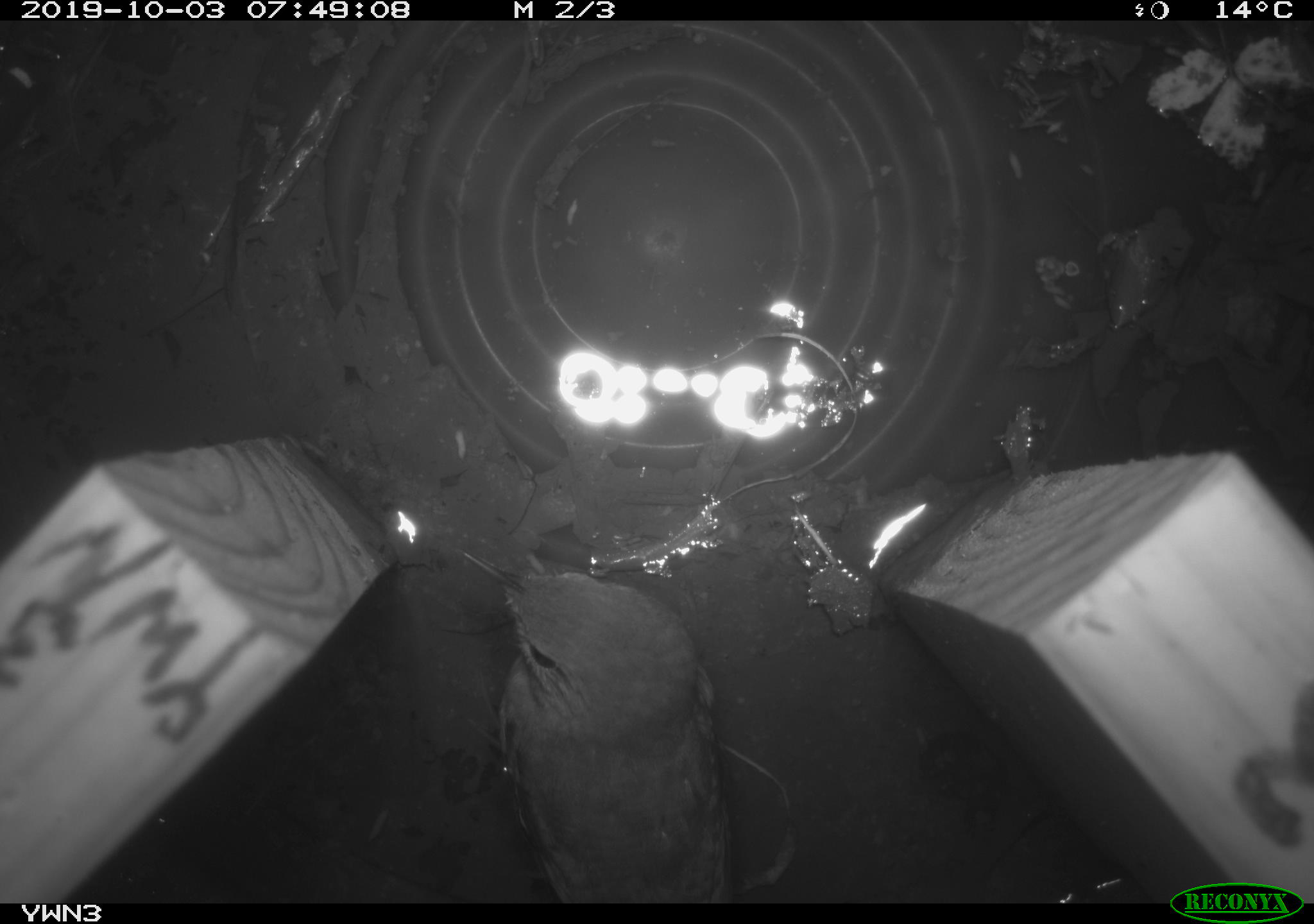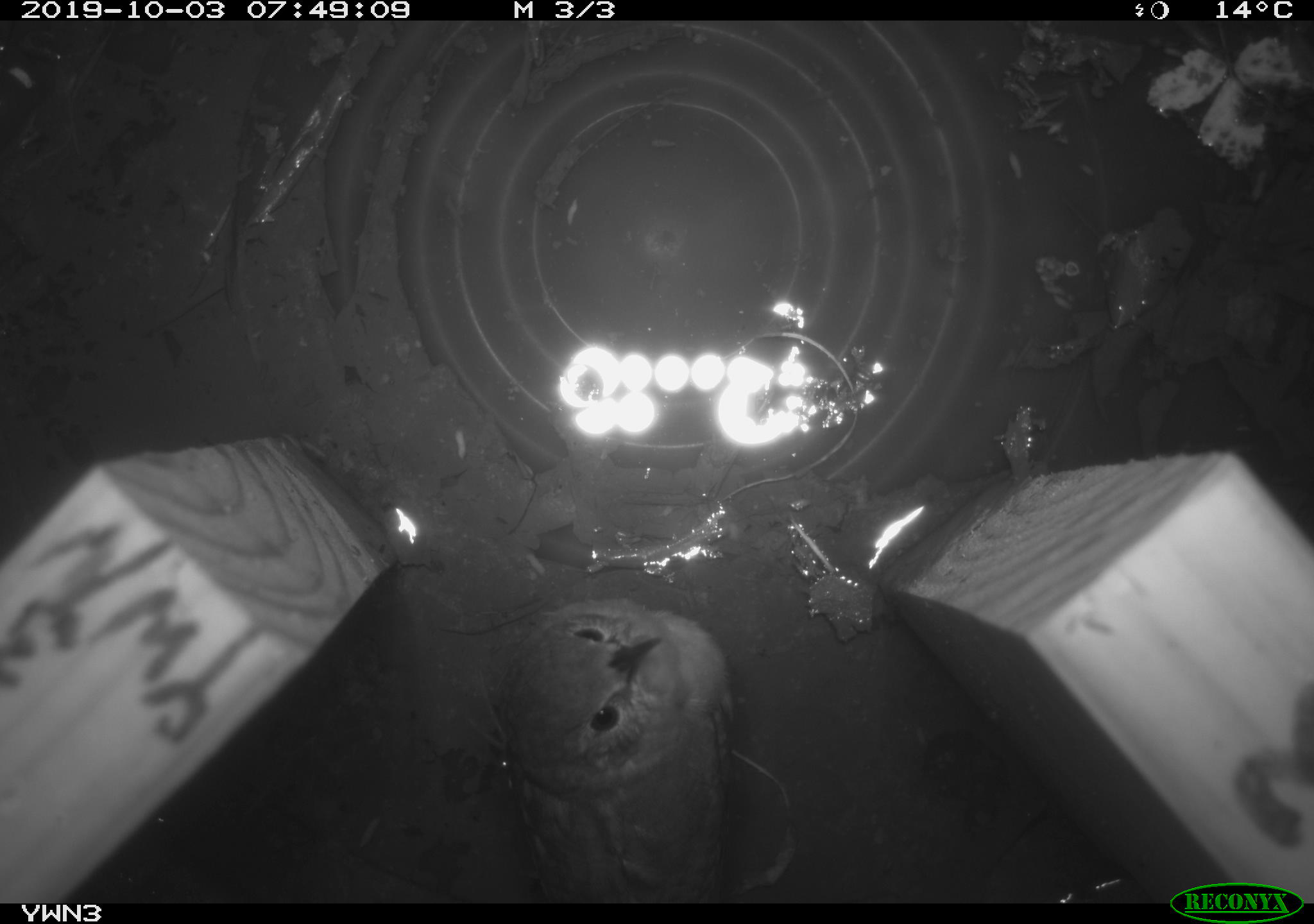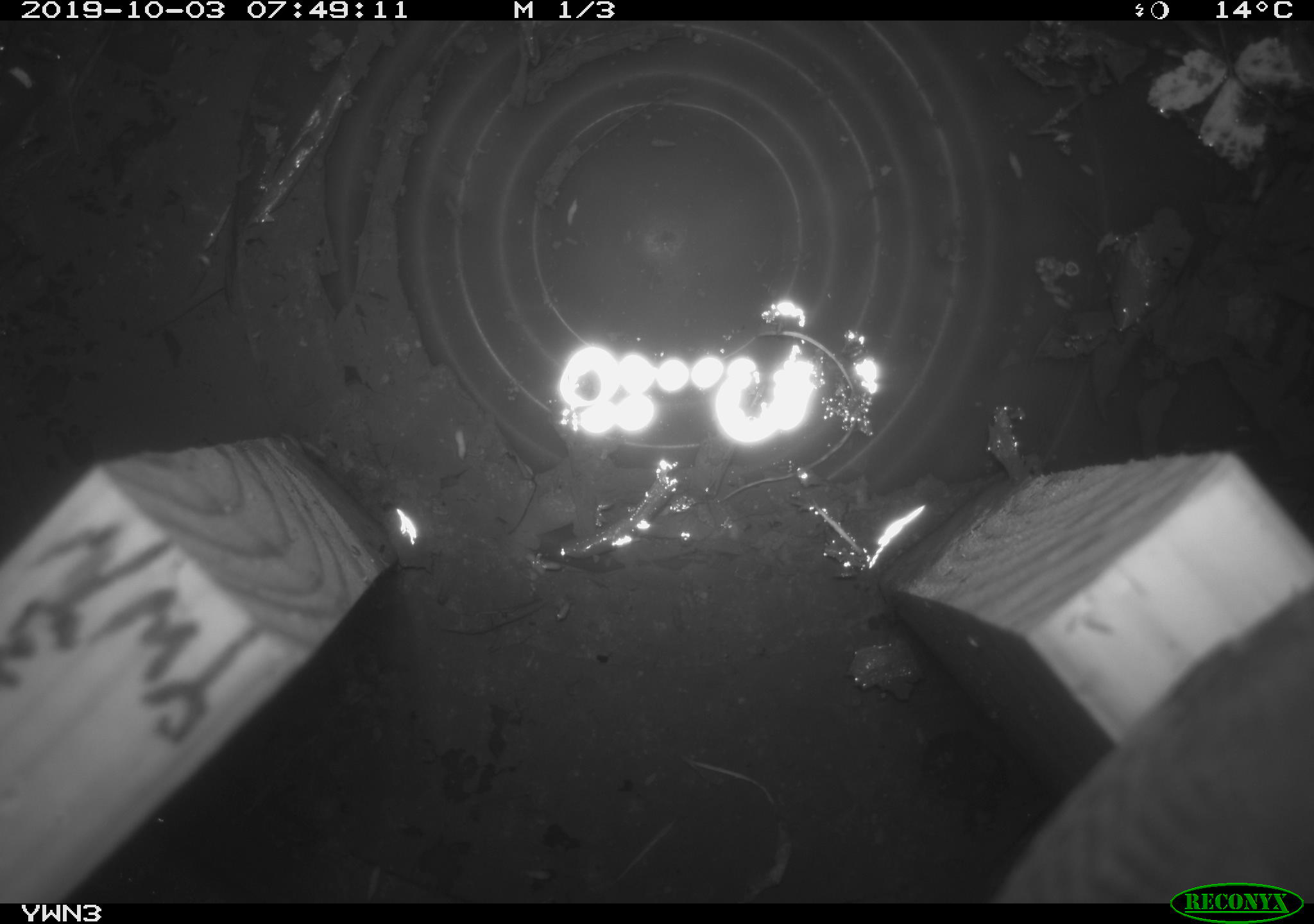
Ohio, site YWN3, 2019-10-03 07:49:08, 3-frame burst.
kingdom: Animalia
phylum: Chordata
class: Aves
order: Passeriformes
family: Troglodytidae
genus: Troglodytes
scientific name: Troglodytes aedon aedon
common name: northern house wren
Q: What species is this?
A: Northern house wren (Troglodytes aedon aedon).